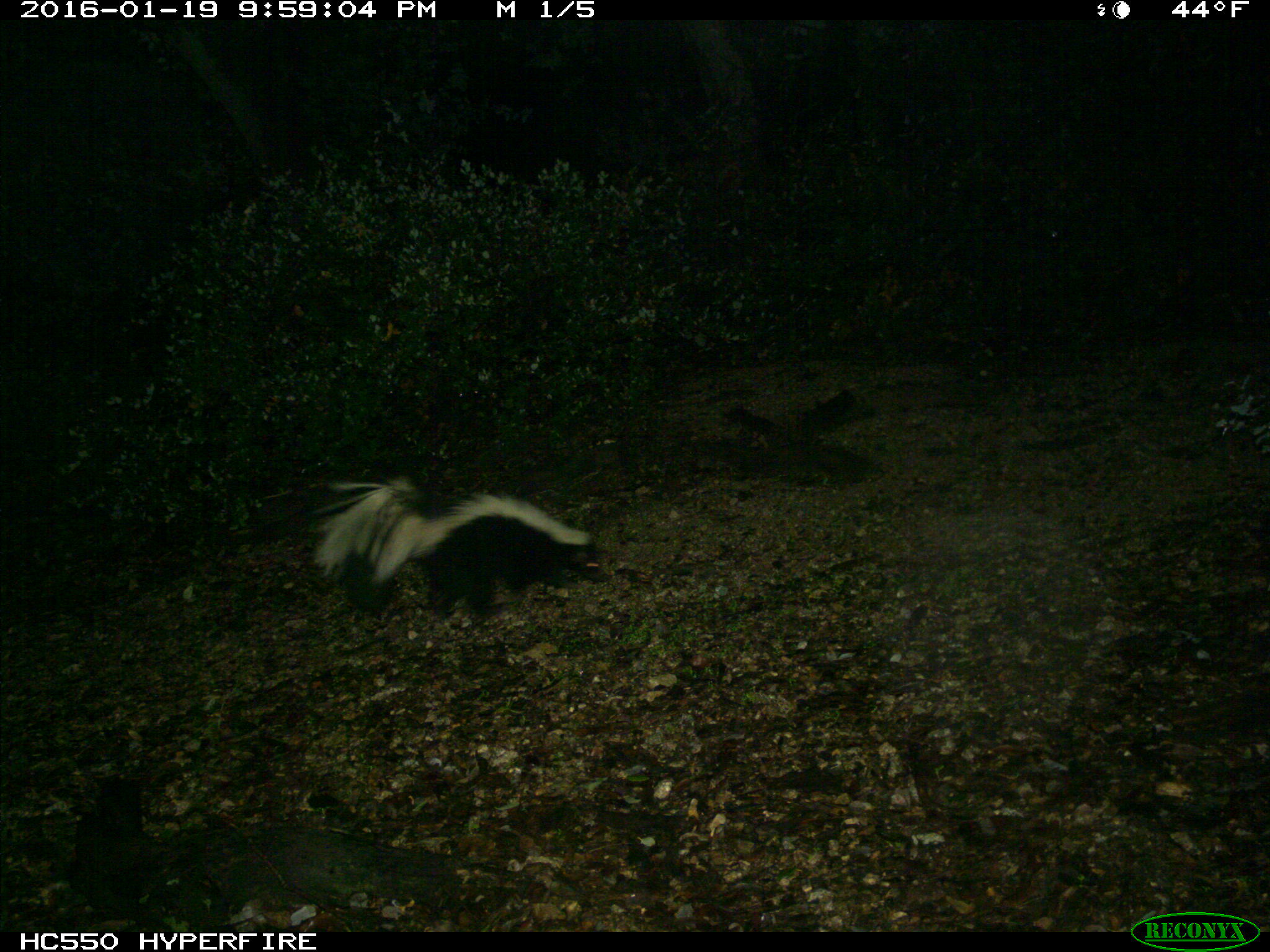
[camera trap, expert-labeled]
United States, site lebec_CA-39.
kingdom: Animalia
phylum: Chordata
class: Mammalia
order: Carnivora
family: Mephitidae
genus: Mephitis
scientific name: Mephitis mephitis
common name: striped skunk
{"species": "Mephitis mephitis (striped skunk)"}